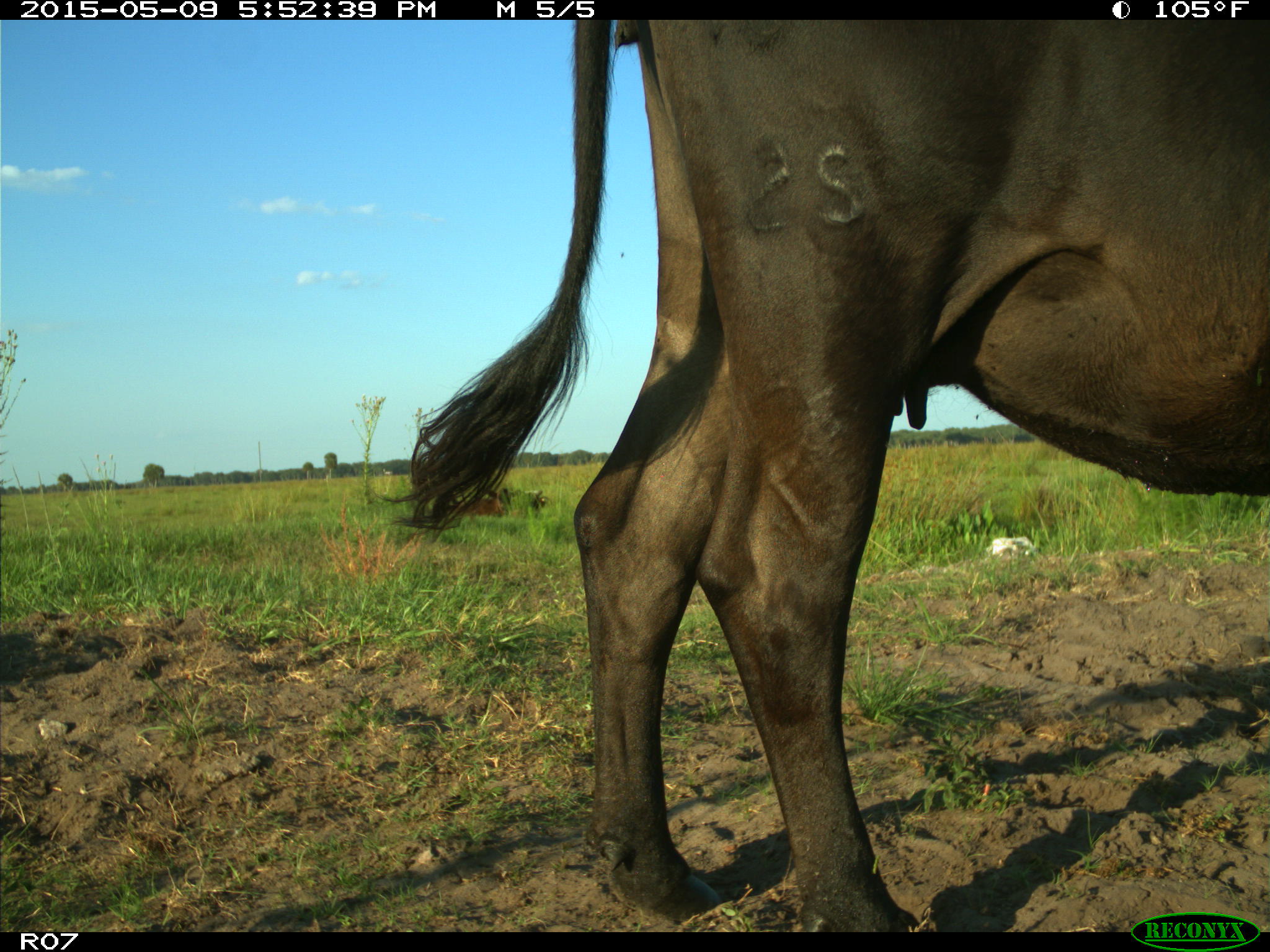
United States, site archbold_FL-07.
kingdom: Animalia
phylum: Chordata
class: Mammalia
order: Artiodactyla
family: Bovidae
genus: Bos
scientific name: Bos taurus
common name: domestic cow